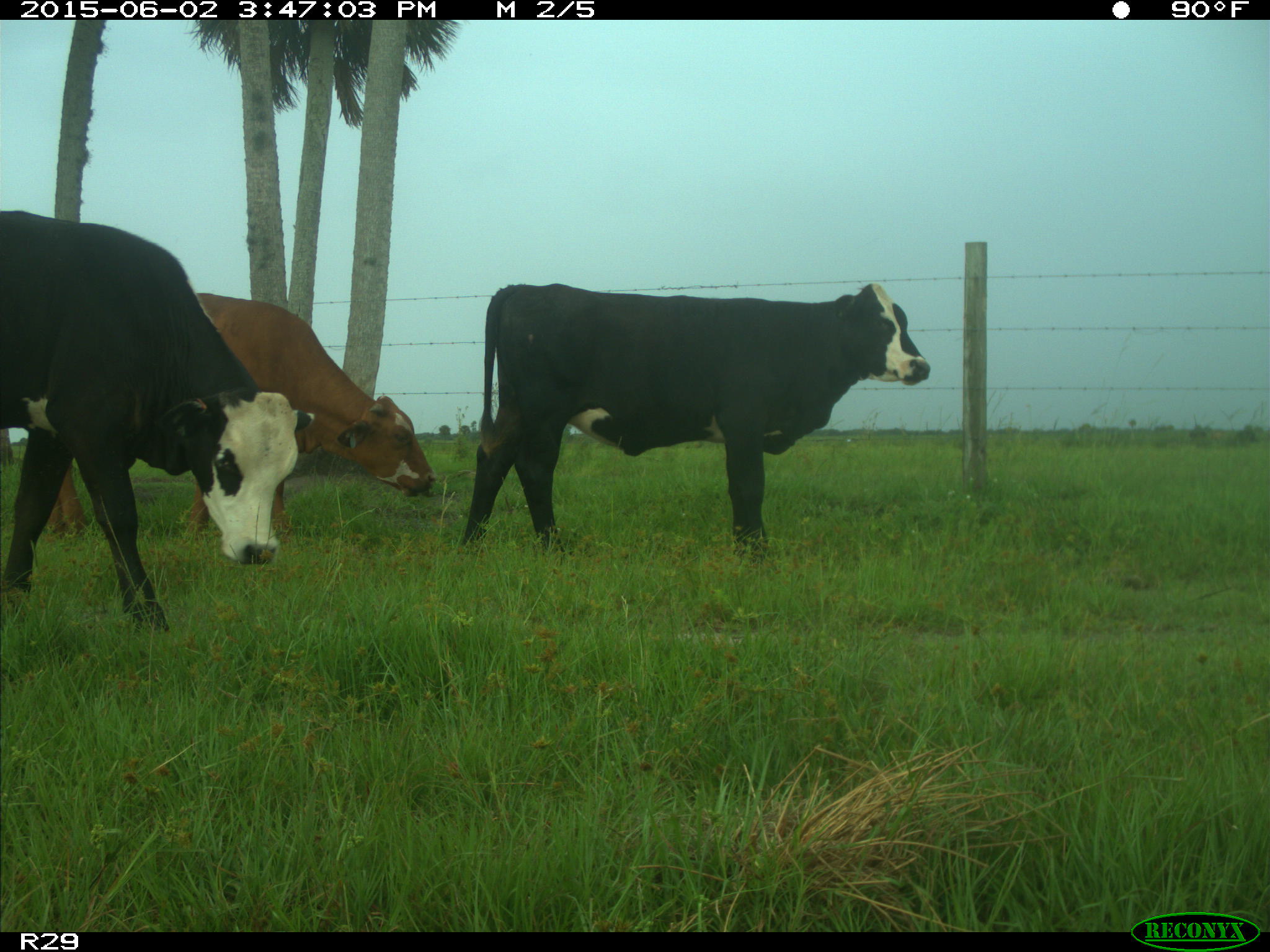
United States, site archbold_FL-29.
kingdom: Animalia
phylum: Chordata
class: Mammalia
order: Artiodactyla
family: Bovidae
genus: Bos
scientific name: Bos taurus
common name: domestic cow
Bos taurus (domestic cow).